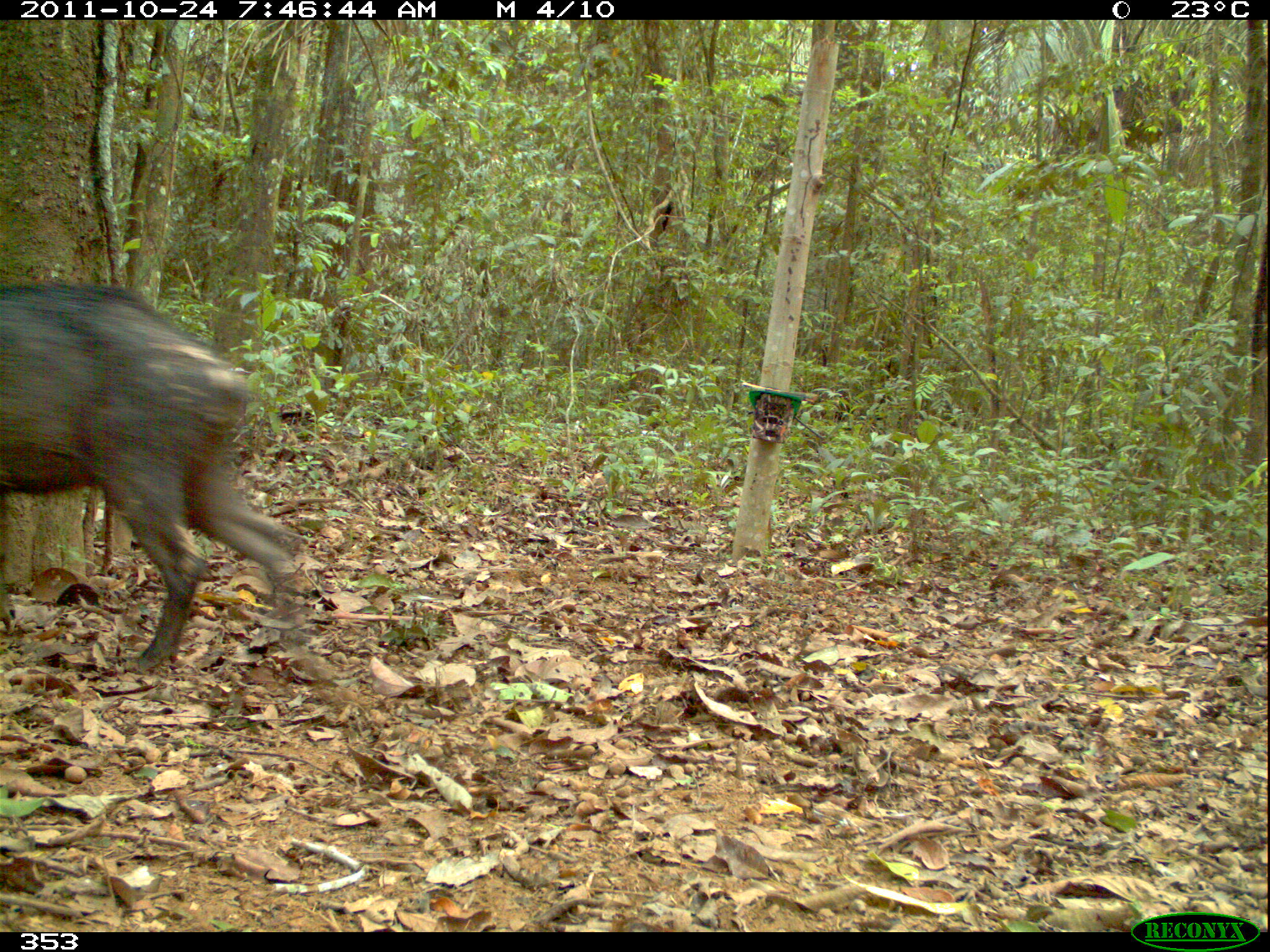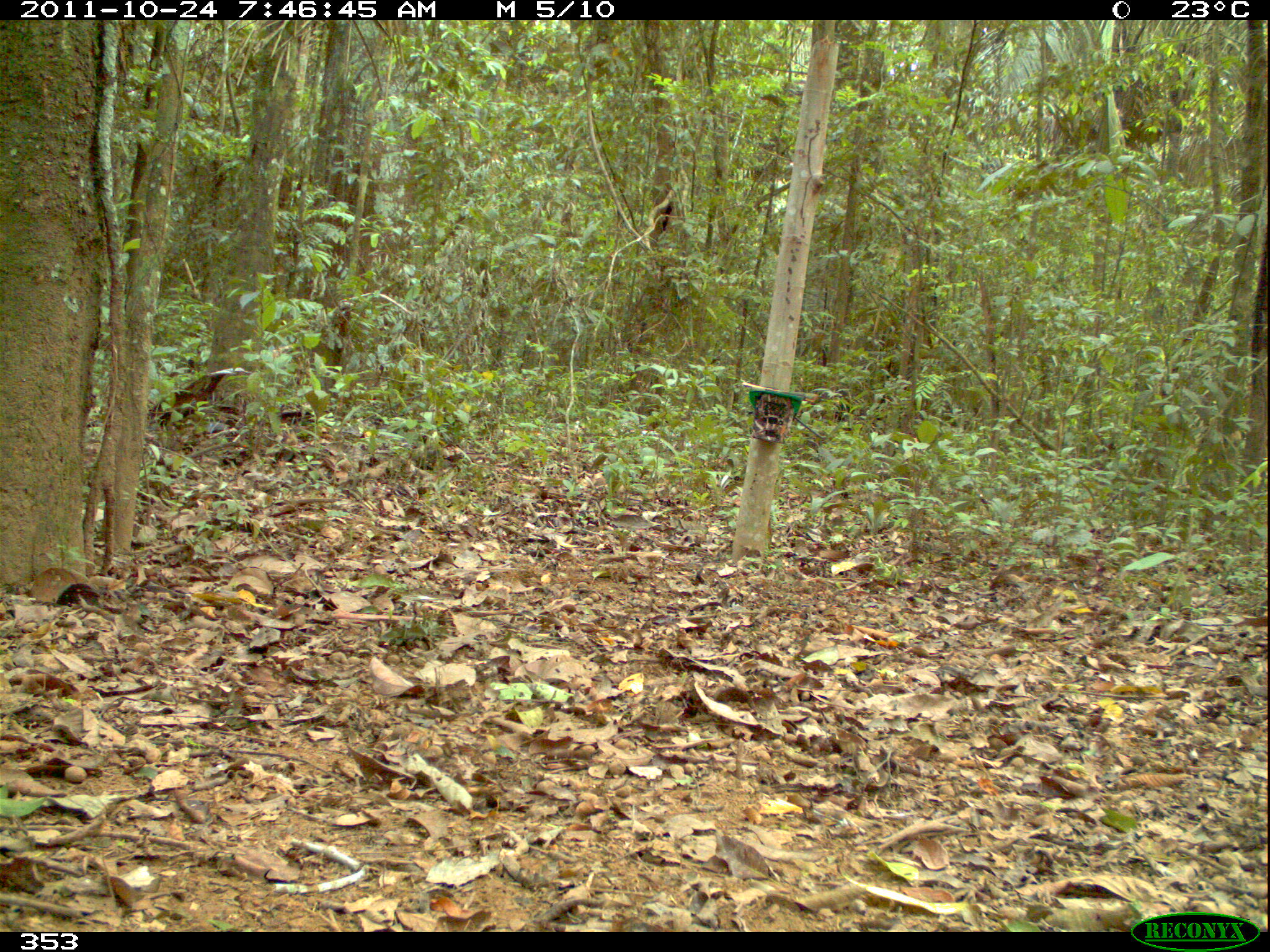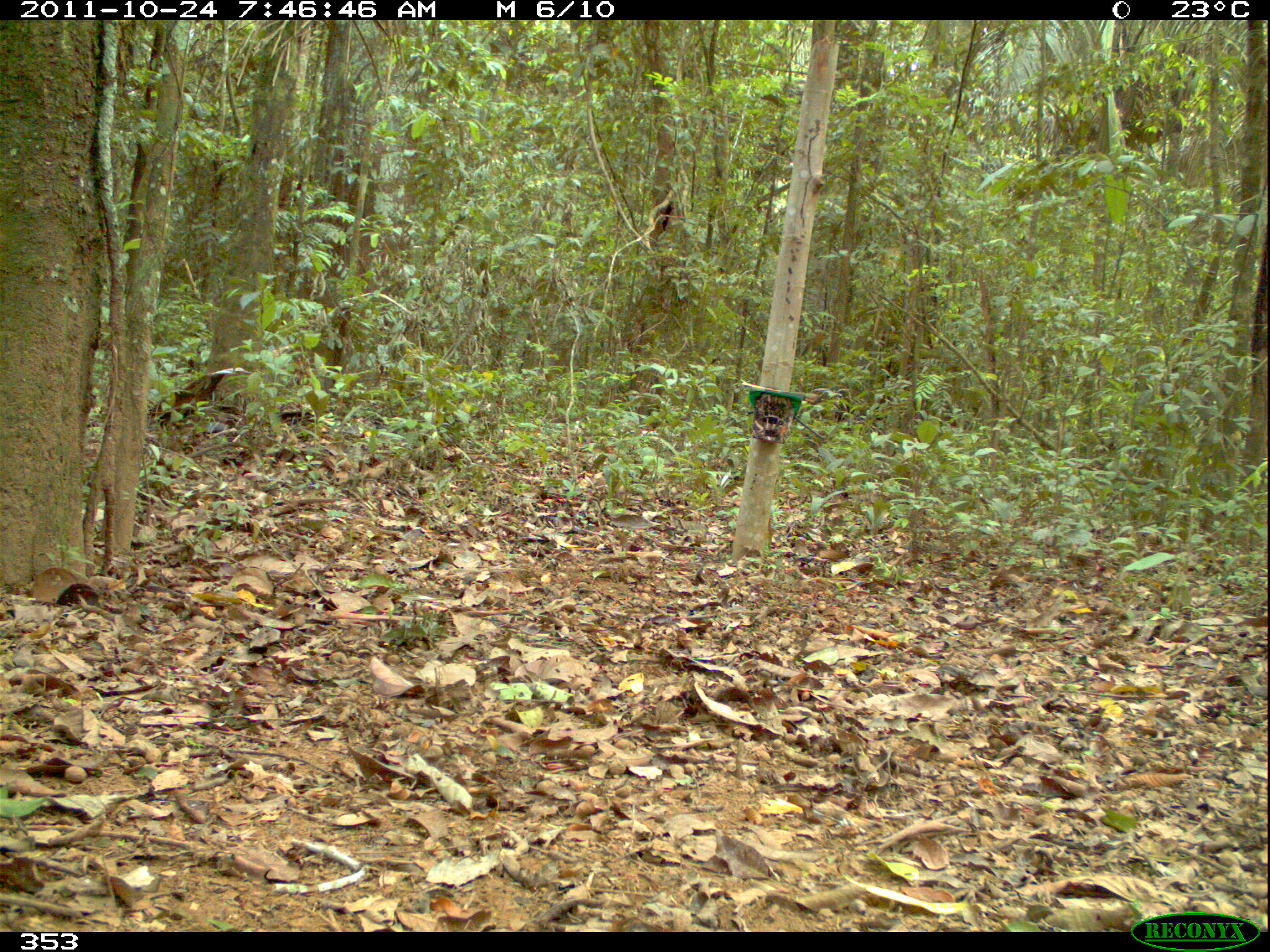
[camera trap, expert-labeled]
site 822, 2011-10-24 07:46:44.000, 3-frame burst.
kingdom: Animalia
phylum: Chordata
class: Mammalia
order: Artiodactyla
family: Tayassuidae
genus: Tayassu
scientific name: Tayassu pecari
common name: white-lipped peccary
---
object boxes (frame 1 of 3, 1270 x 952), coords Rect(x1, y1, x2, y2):
tayassu pecari: Rect(0, 280, 300, 677)